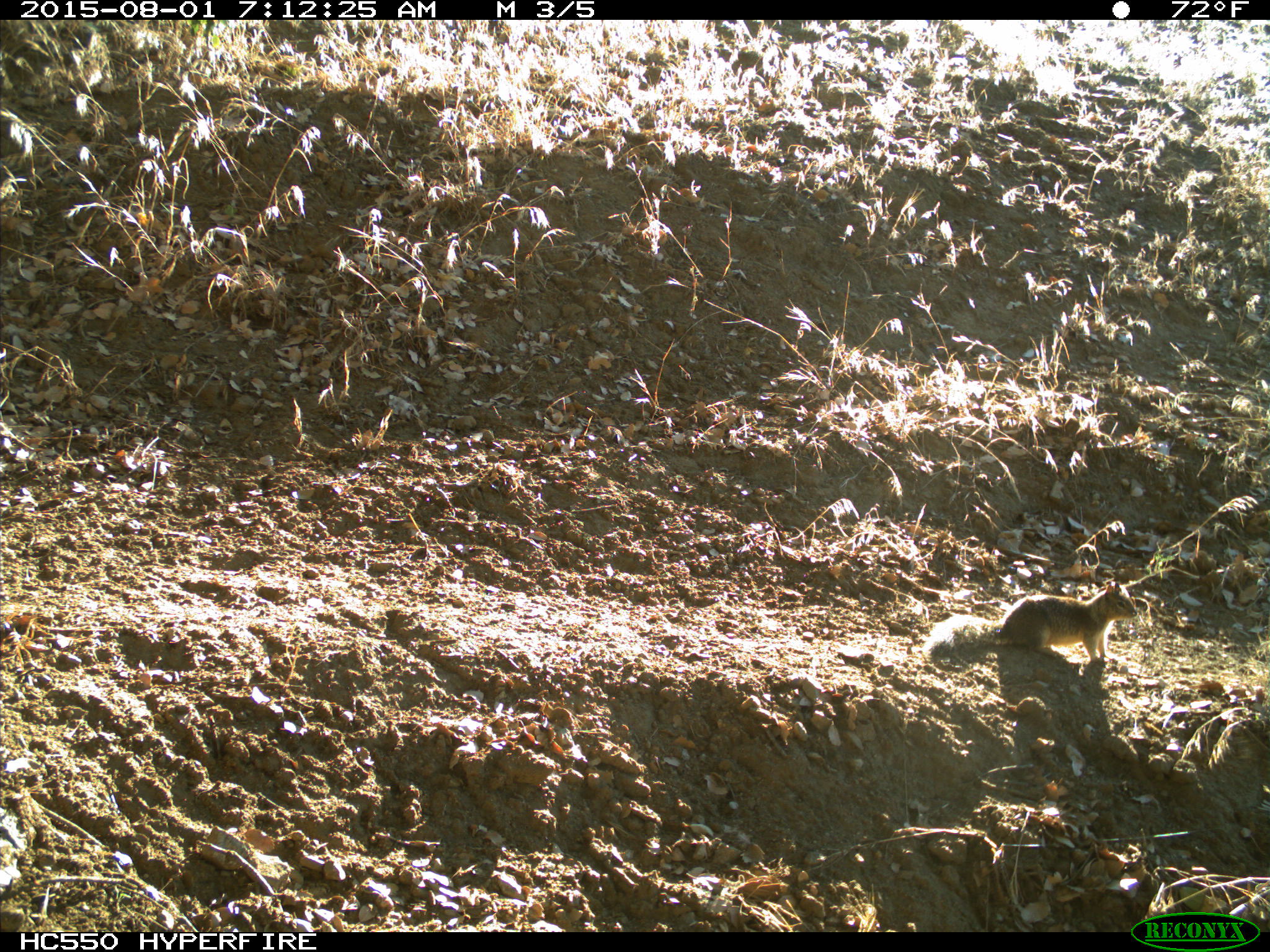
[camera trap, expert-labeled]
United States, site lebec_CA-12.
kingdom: Animalia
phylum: Chordata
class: Mammalia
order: Rodentia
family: Sciuridae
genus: Otospermophilus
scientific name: Otospermophilus beecheyi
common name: california ground squirrel